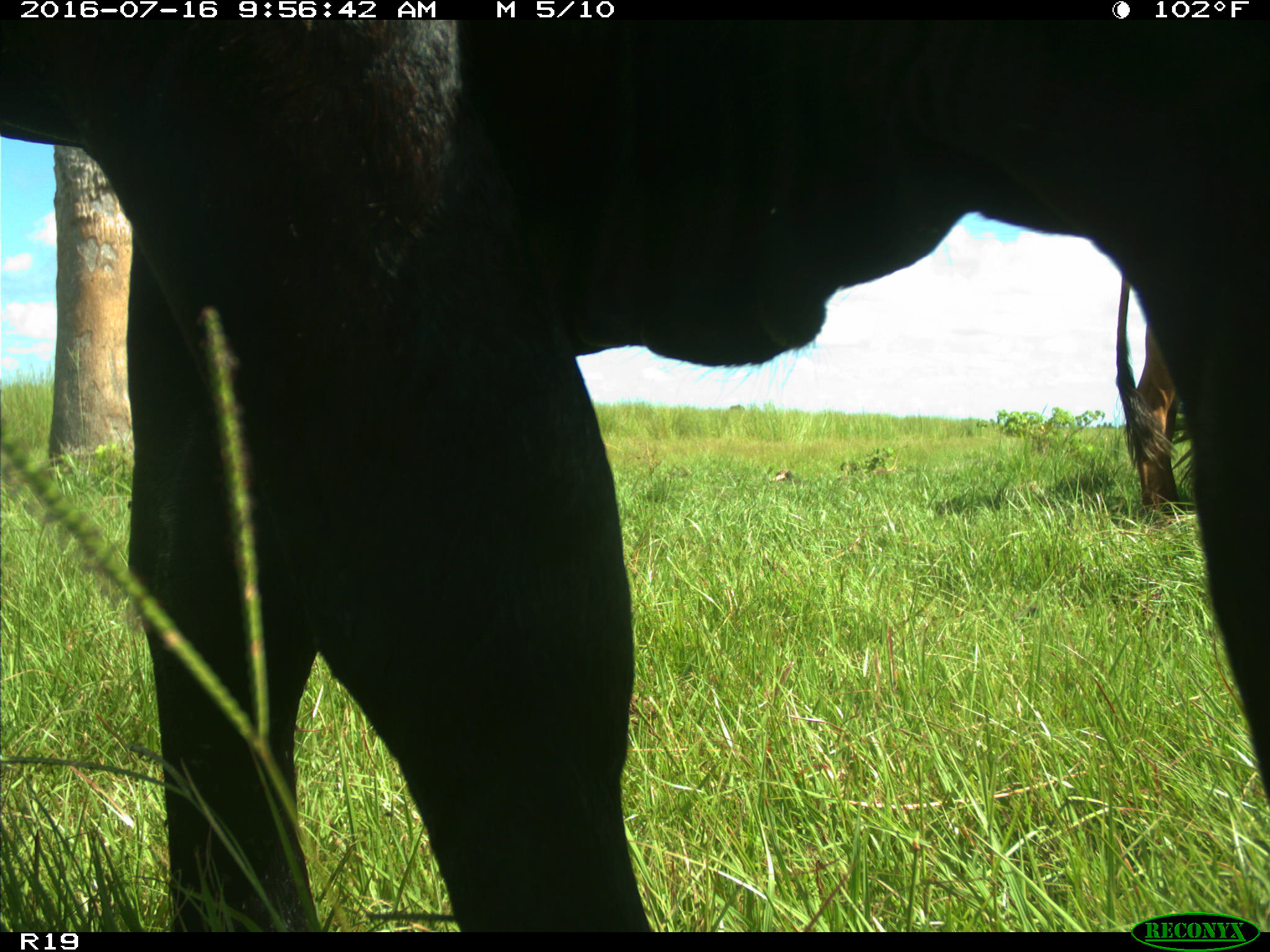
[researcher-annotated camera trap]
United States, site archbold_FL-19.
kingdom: Animalia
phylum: Chordata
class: Mammalia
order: Artiodactyla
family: Bovidae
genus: Bos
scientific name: Bos taurus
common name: domestic cow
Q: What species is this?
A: Bos taurus (domestic cow).